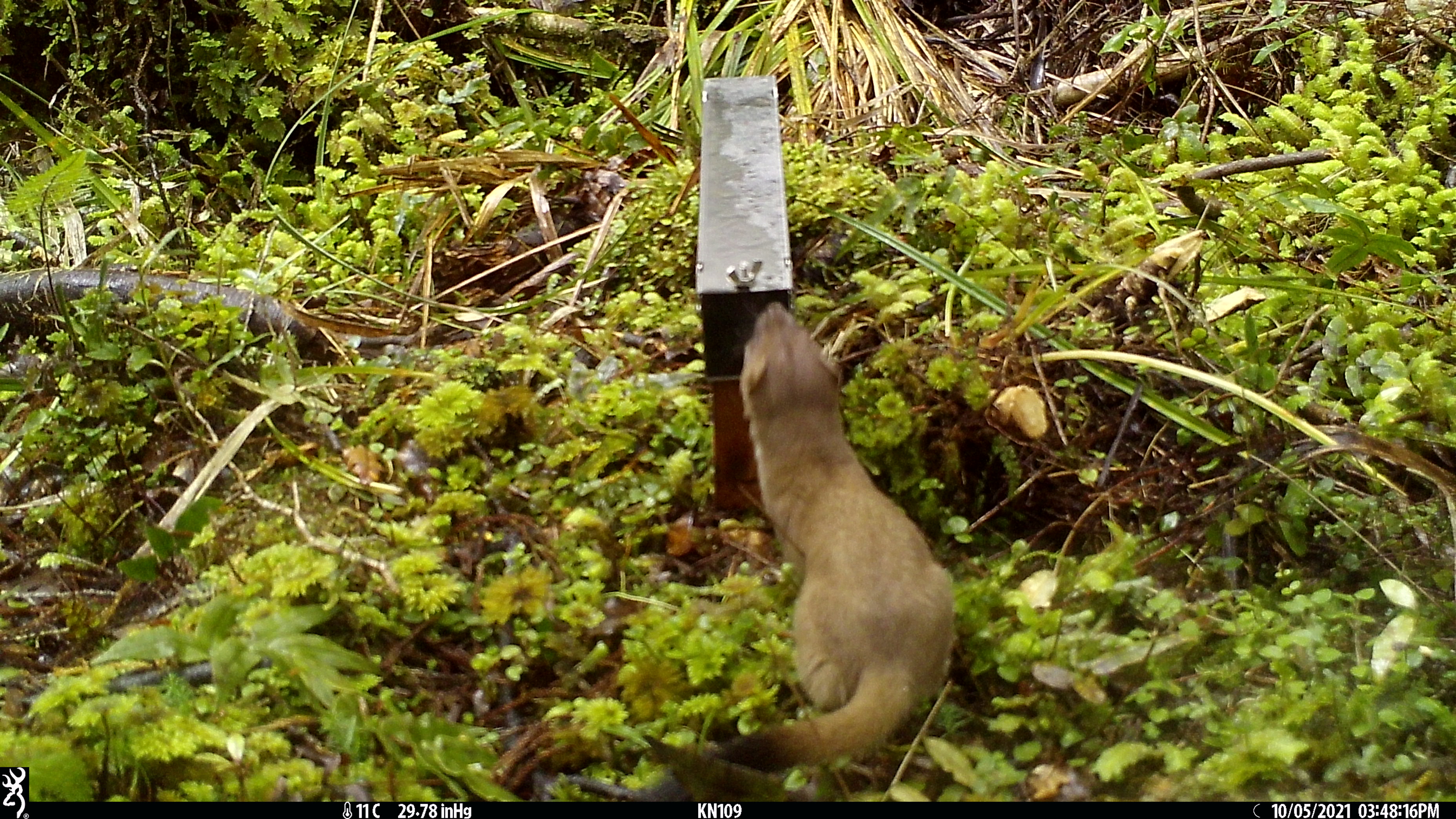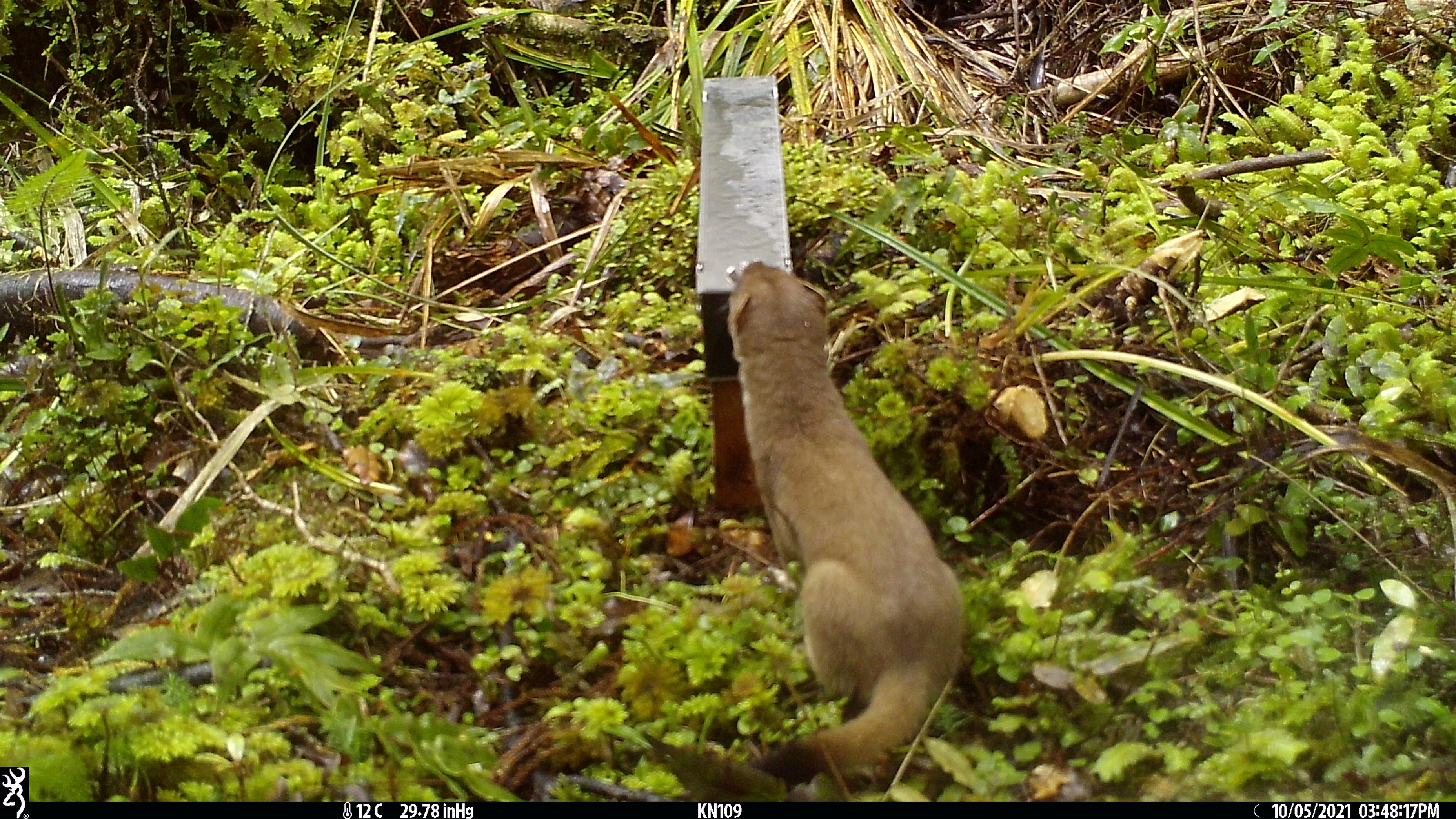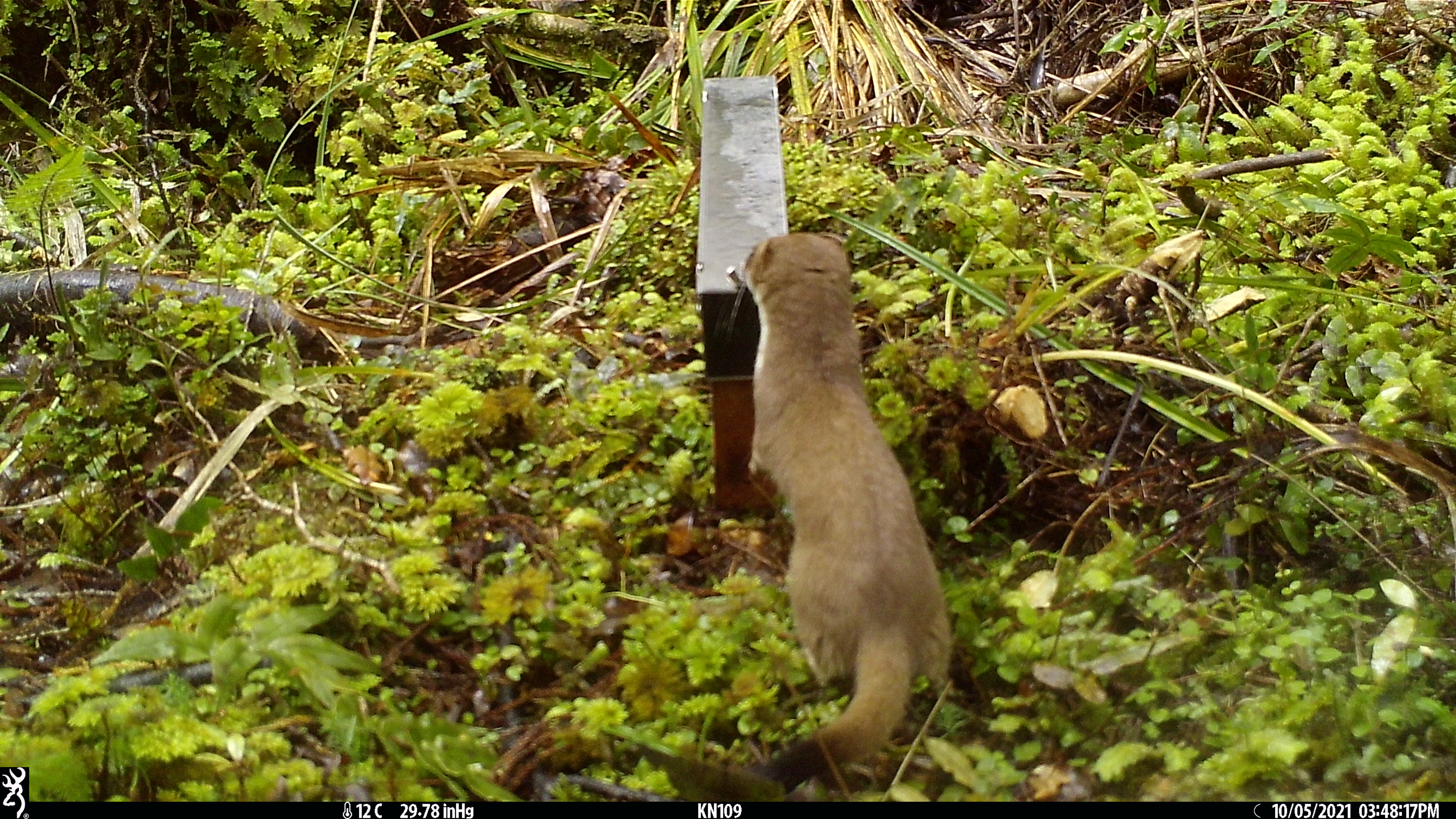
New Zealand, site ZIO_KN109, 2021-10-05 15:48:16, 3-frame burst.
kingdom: Animalia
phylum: Chordata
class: Mammalia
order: Carnivora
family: Mustelidae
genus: Mustela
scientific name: Mustela erminea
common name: stoat